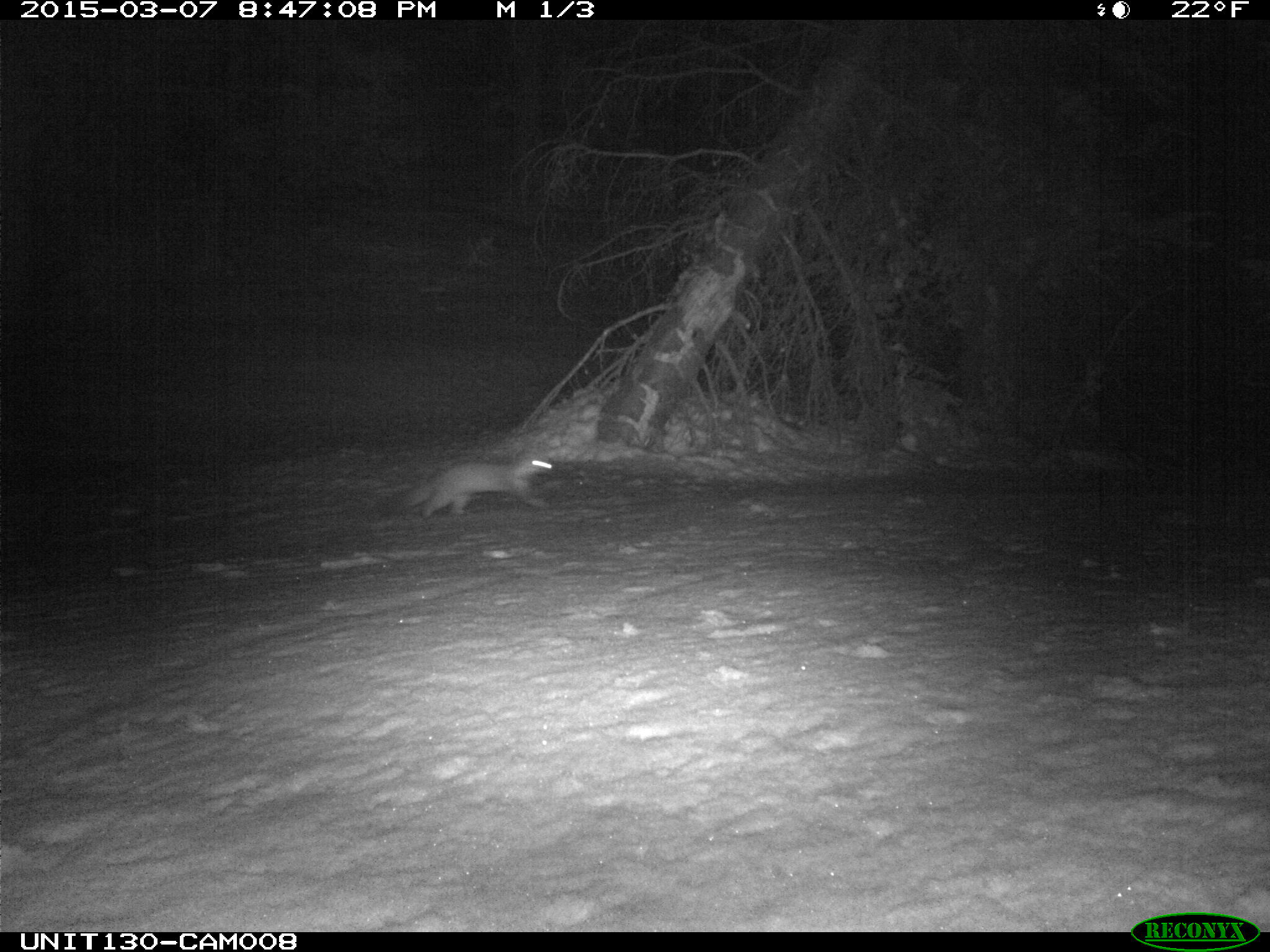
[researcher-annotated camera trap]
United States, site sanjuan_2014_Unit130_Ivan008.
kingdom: Animalia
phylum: Chordata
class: Mammalia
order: Carnivora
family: Mustelidae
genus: Martes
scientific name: Martes americana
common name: american marten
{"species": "Martes americana (american marten)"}